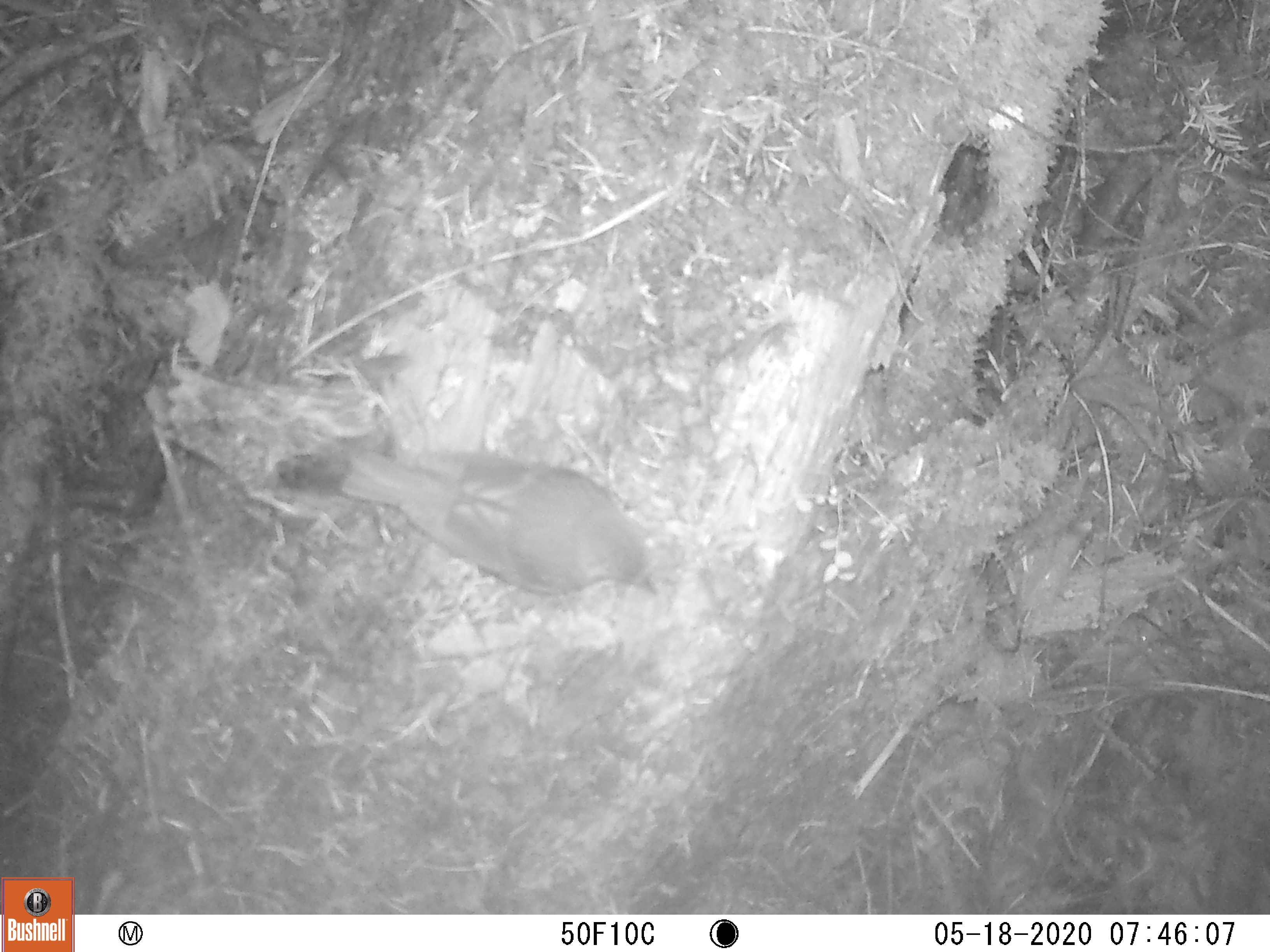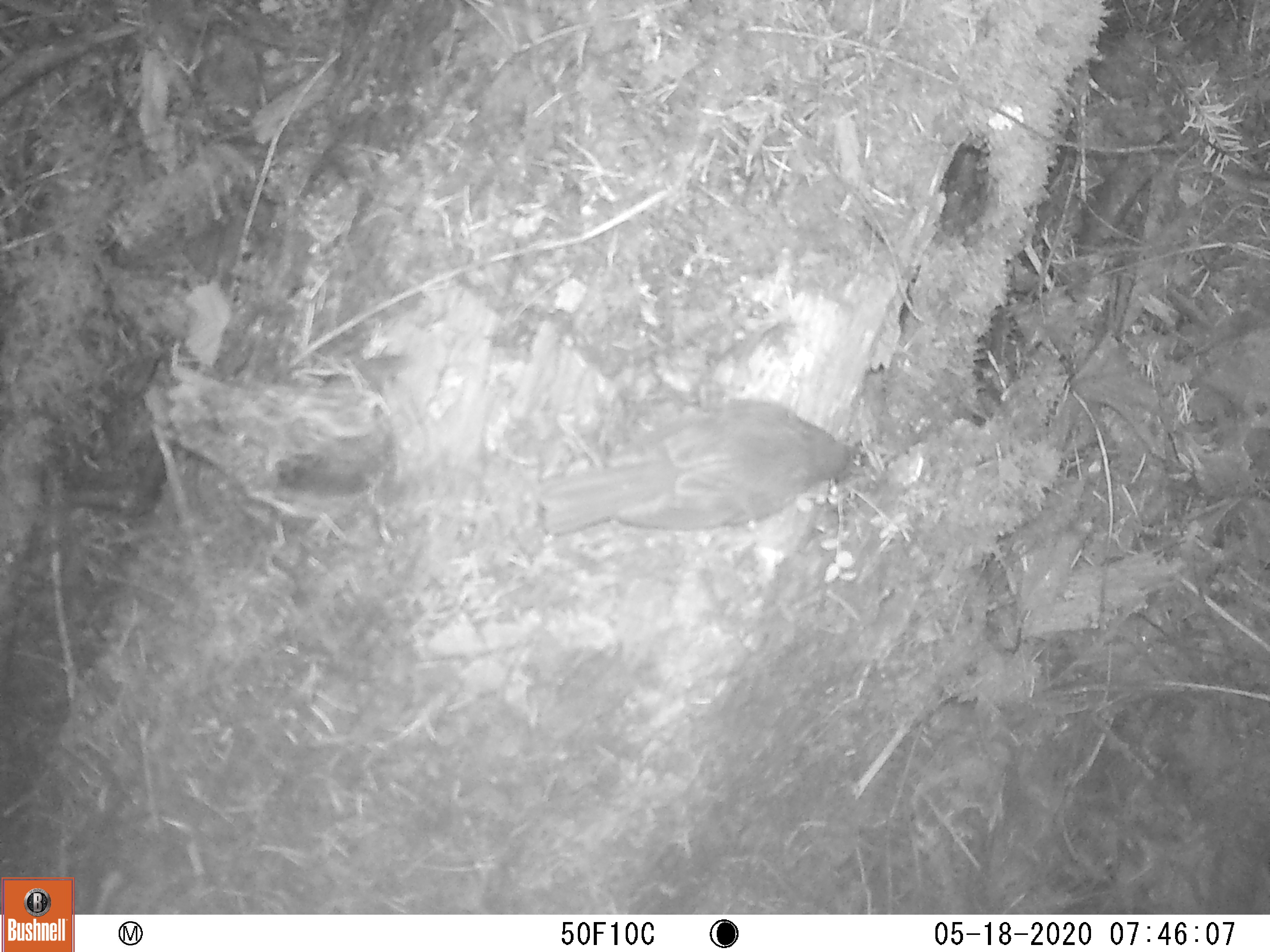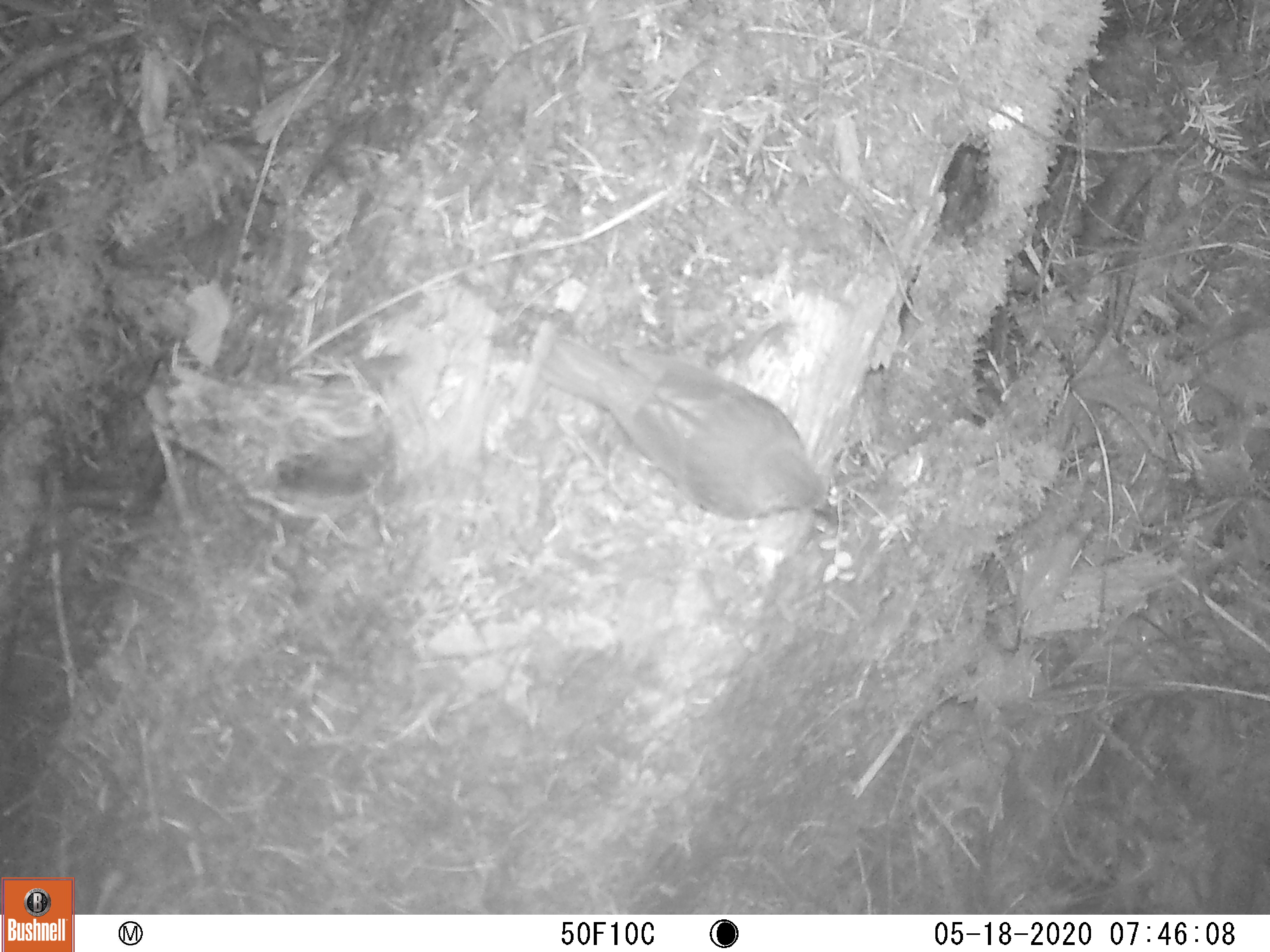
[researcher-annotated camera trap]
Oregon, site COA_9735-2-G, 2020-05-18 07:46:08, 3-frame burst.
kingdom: Animalia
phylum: Chordata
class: Aves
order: Passeriformes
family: Turdidae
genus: Catharus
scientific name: Catharus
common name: brown thrushes and nightingale-thrushes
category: catharus species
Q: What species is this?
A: Catharus species (brown thrushes and nightingale-thrushes) (Catharus).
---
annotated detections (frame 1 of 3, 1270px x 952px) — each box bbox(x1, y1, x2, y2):
catharus species: bbox(329, 425, 677, 621)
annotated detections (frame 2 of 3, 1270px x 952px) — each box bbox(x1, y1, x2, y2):
catharus species: bbox(516, 383, 889, 565)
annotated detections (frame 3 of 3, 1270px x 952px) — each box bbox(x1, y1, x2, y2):
catharus species: bbox(528, 319, 859, 542)